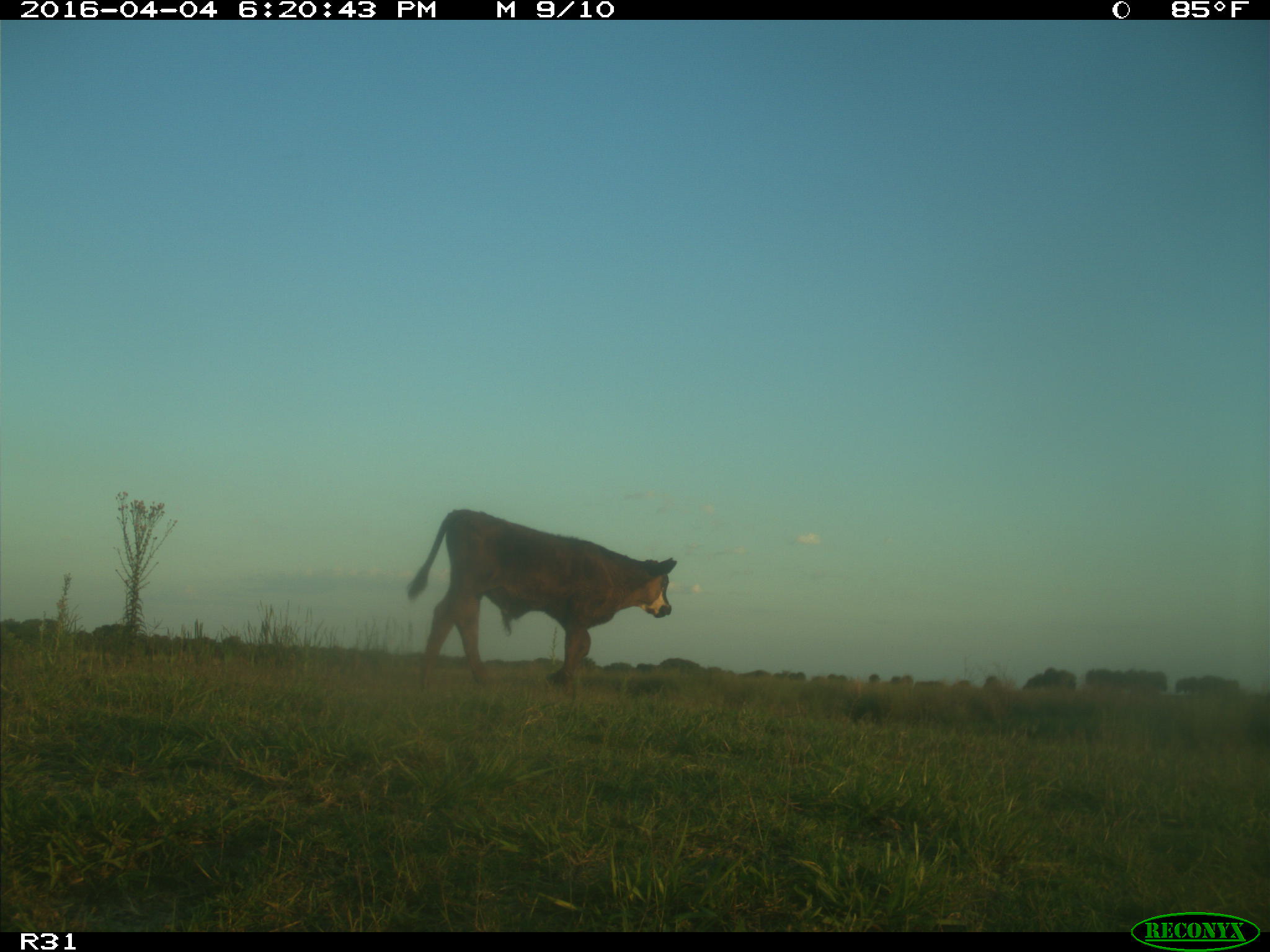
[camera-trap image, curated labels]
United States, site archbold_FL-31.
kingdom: Animalia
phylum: Chordata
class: Mammalia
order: Artiodactyla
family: Bovidae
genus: Bos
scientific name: Bos taurus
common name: domestic cow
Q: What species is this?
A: Bos taurus (domestic cow).